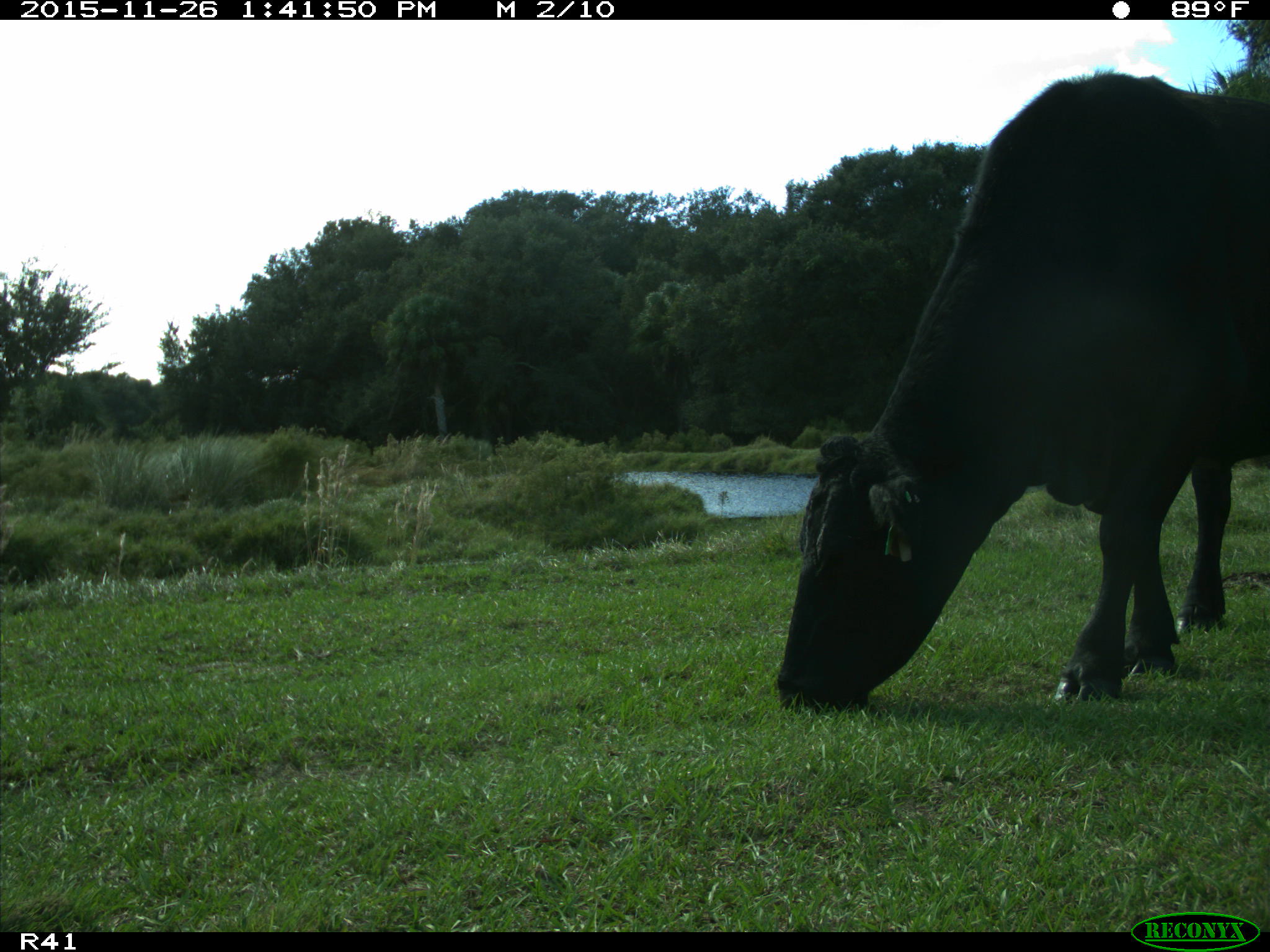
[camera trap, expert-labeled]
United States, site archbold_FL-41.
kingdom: Animalia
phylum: Chordata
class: Mammalia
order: Artiodactyla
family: Bovidae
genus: Bos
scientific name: Bos taurus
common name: domestic cow